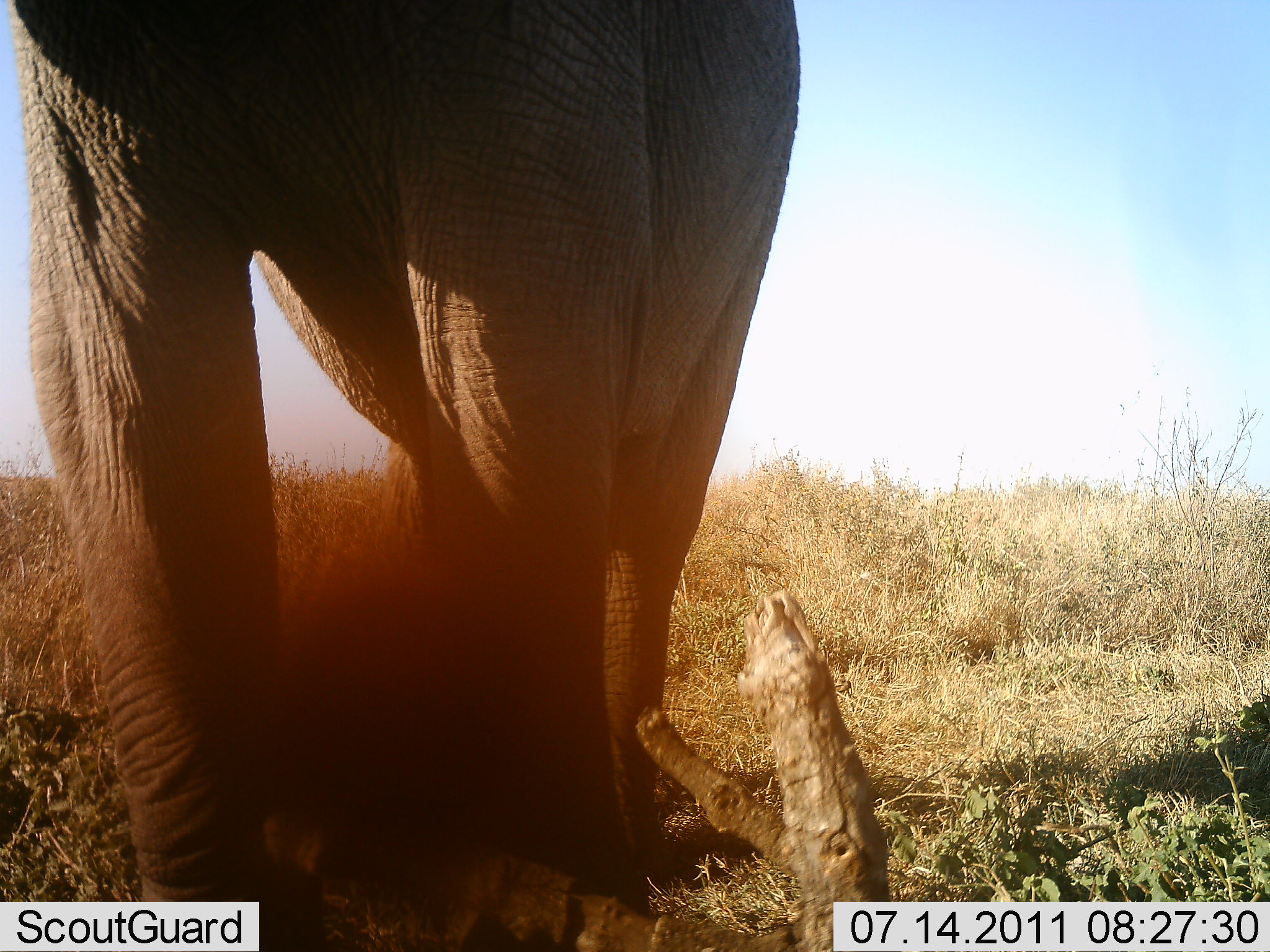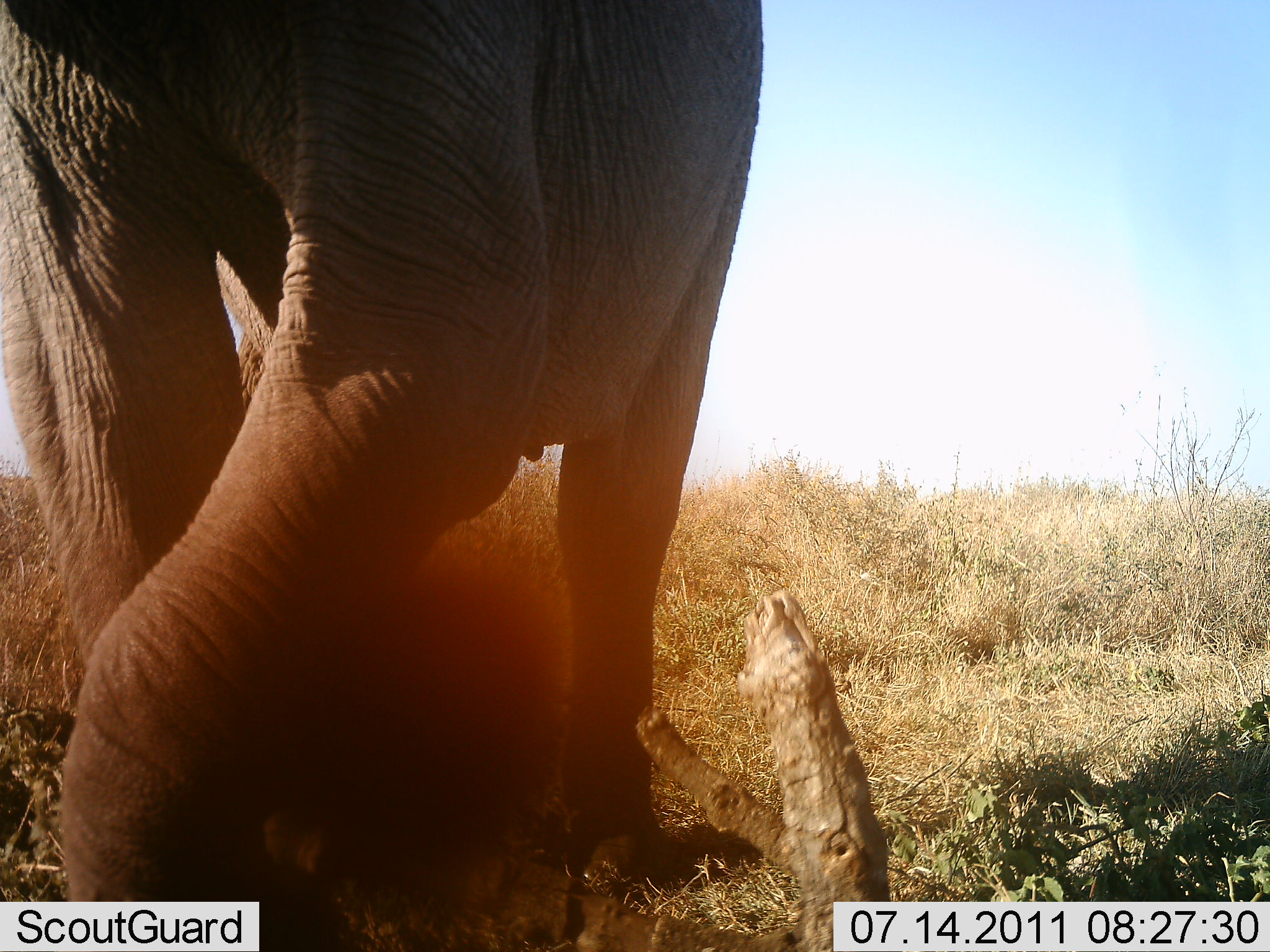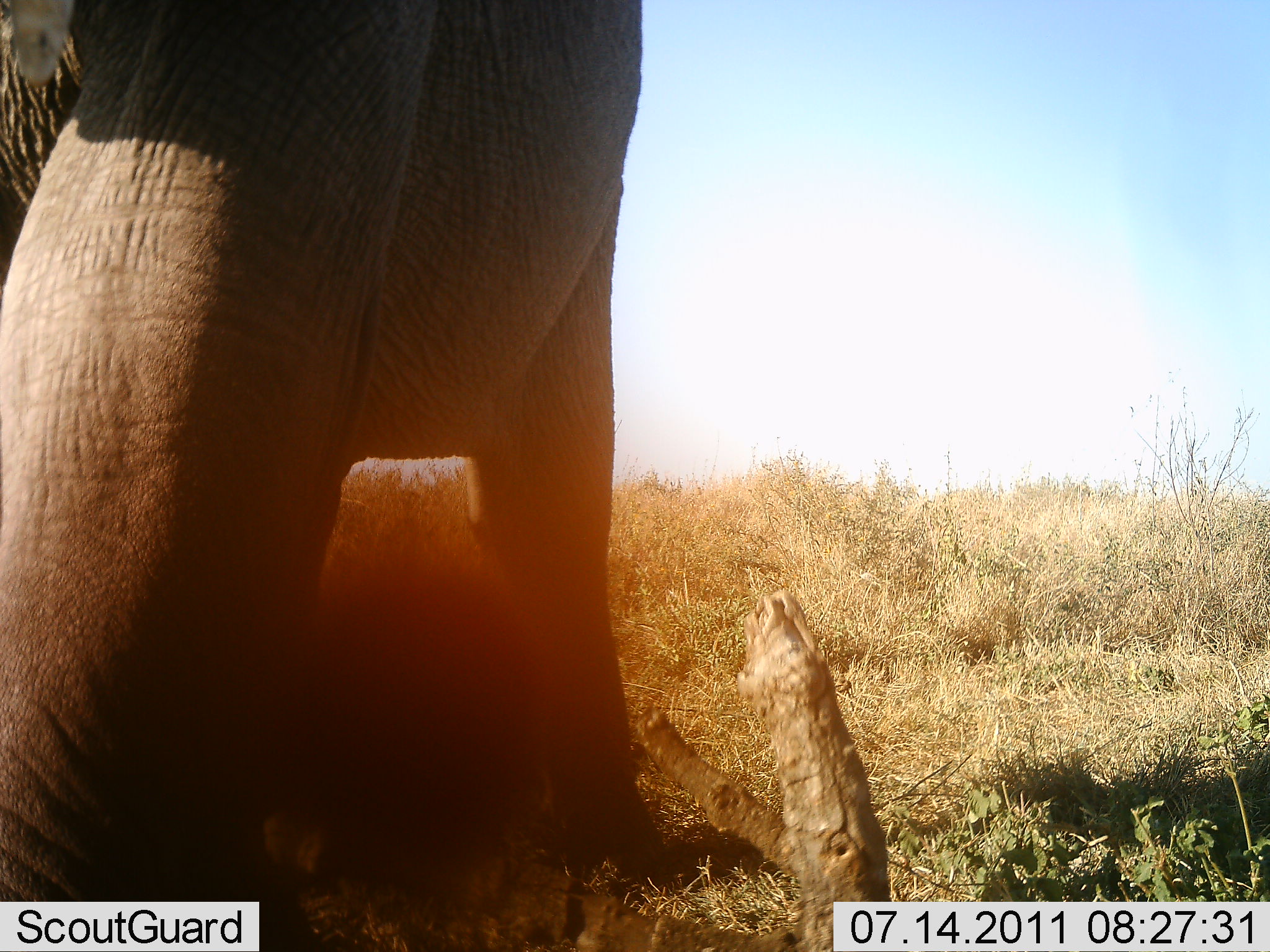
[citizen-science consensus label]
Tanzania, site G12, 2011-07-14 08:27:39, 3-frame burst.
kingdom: Animalia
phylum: Chordata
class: Mammalia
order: Proboscidea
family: Elephantidae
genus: Loxodonta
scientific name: Loxodonta africana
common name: african bush elephant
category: elephant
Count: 1.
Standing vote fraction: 46%.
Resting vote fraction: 0%.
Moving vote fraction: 54%.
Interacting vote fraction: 0%.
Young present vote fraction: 0%.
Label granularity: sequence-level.